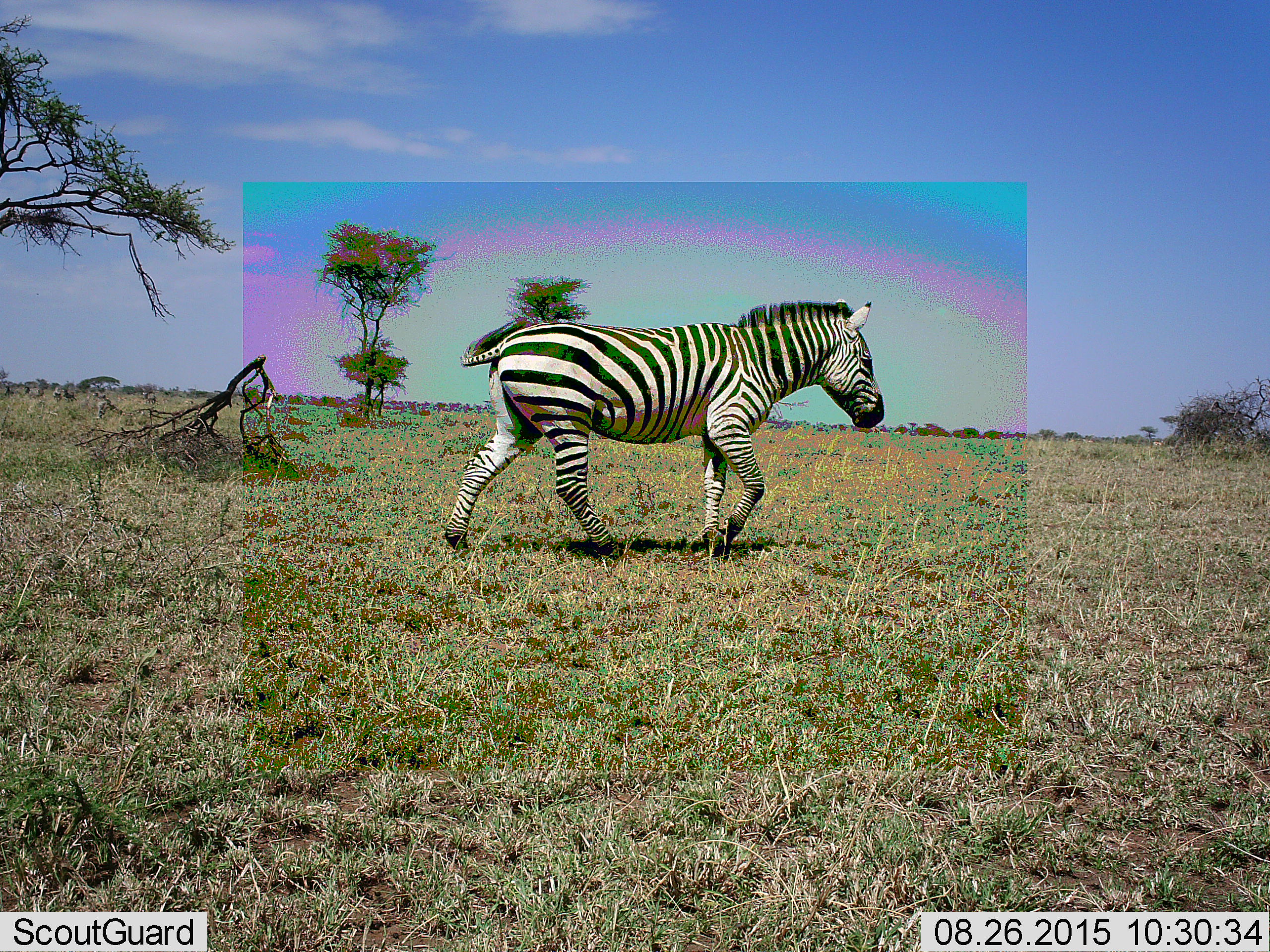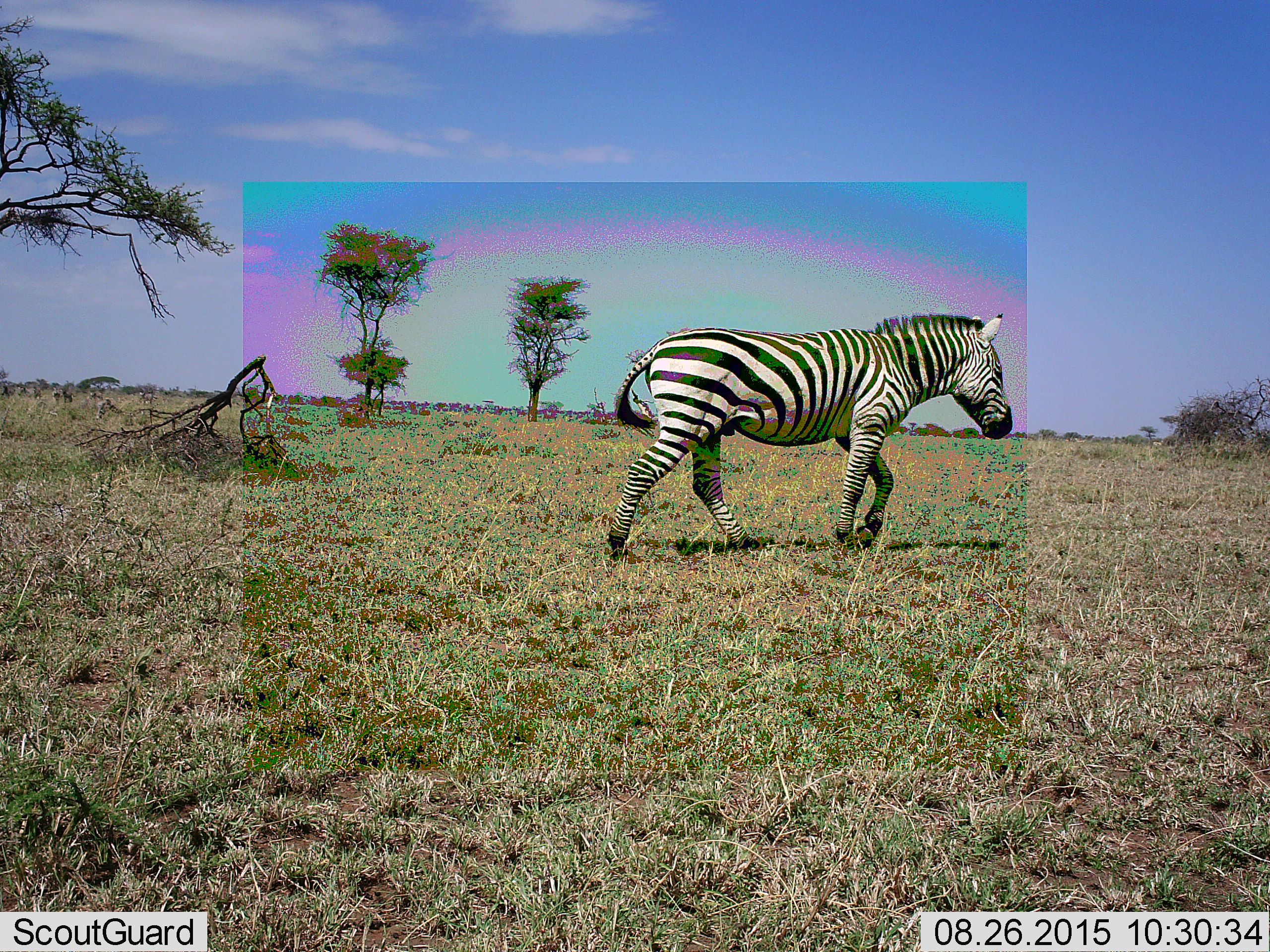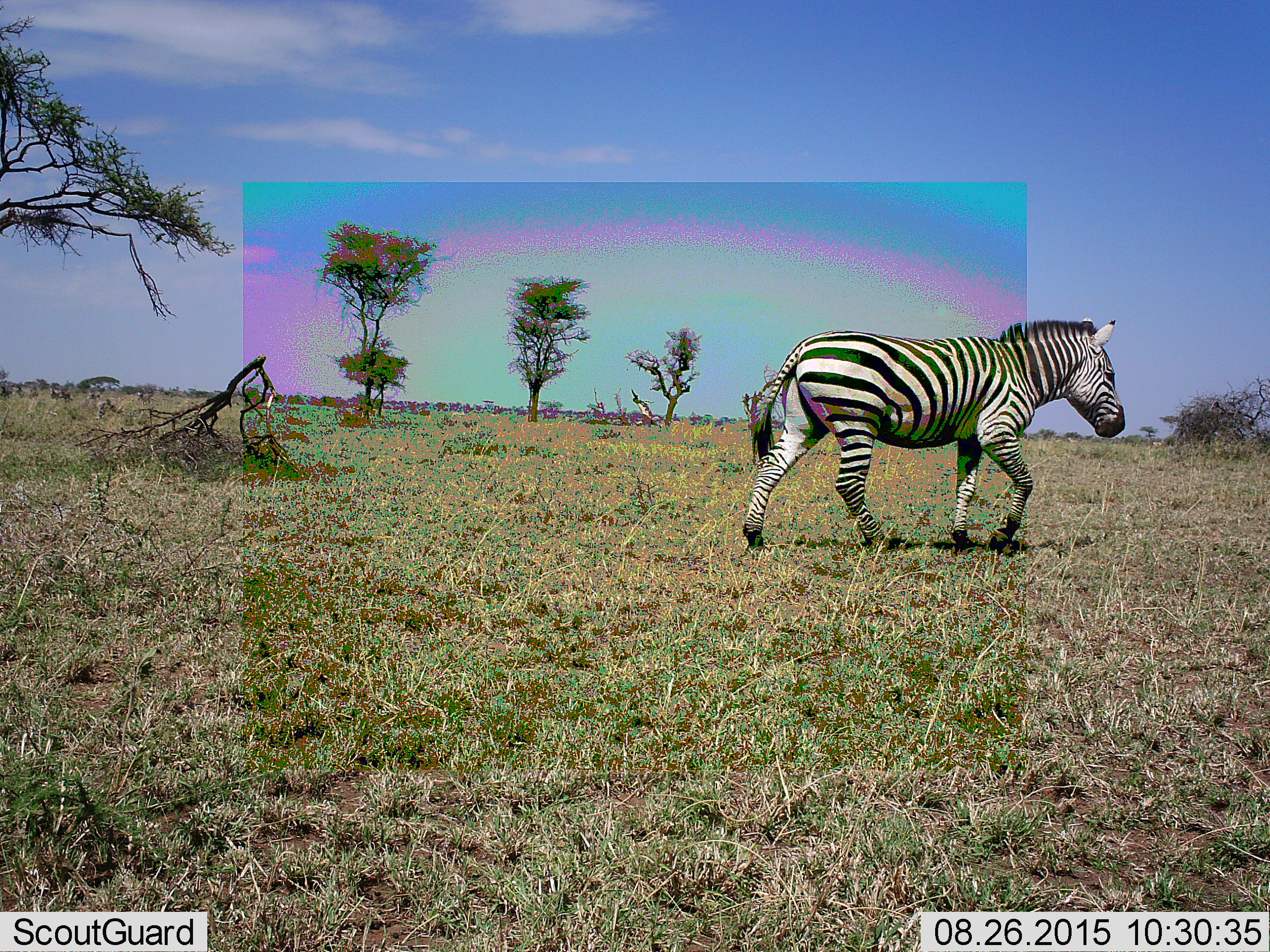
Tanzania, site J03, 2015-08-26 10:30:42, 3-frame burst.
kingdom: Animalia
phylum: Chordata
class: Mammalia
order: Perissodactyla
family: Equidae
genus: Equus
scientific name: Equus quagga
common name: plains zebra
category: zebra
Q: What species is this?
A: Zebra (plains zebra) (Equus quagga).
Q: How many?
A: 1.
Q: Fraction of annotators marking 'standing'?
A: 20%.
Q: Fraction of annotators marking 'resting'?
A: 0%.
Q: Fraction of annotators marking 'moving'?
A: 90%.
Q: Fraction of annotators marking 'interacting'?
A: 0%.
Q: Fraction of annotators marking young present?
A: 0%.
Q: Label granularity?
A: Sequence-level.